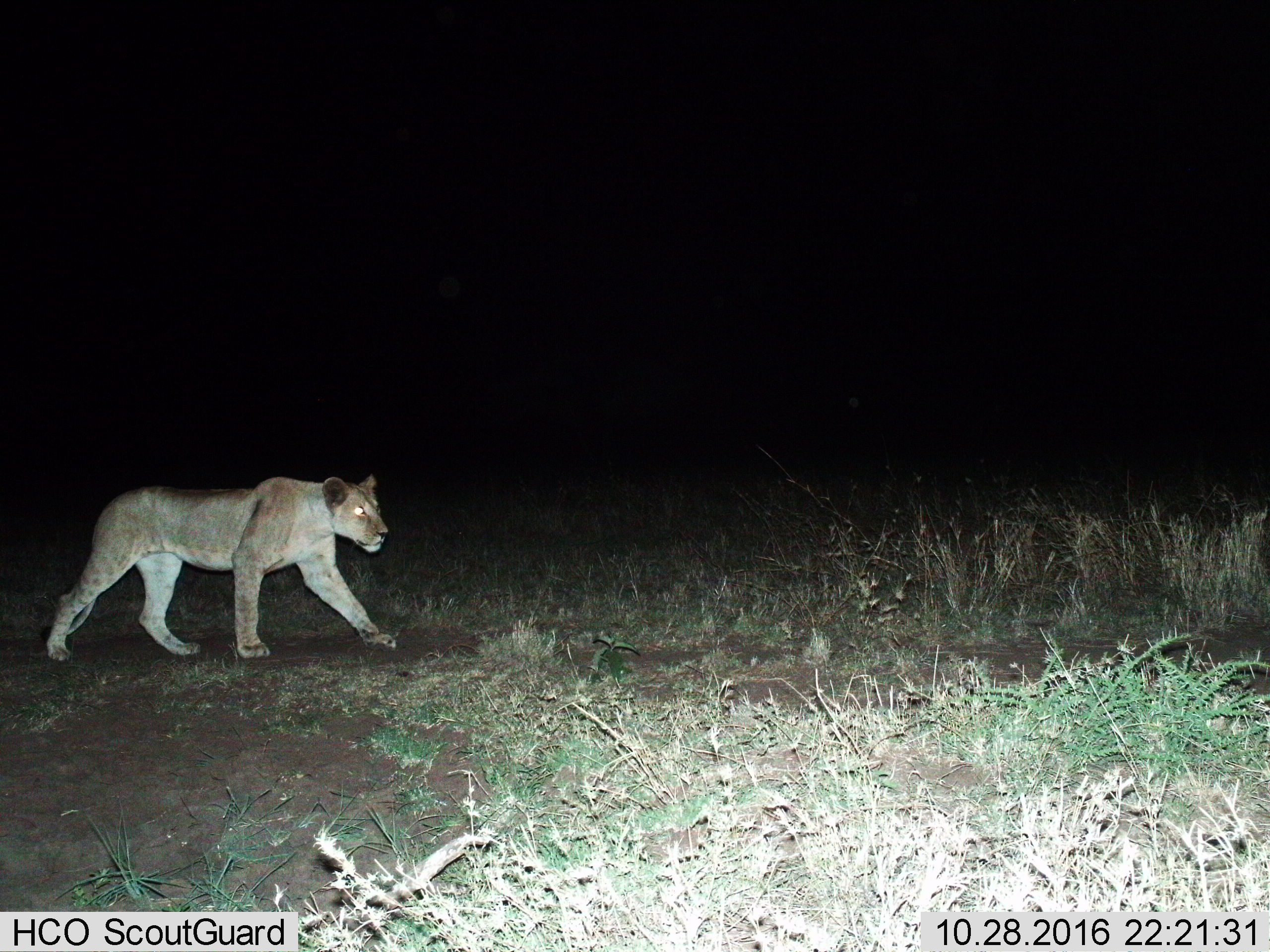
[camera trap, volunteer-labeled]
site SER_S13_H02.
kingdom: Animalia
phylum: Chordata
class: Mammalia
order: Carnivora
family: Felidae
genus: Panthera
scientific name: Panthera leo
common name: lion female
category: lionfemale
Lionfemale (lion female) (Panthera leo), count 1. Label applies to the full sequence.